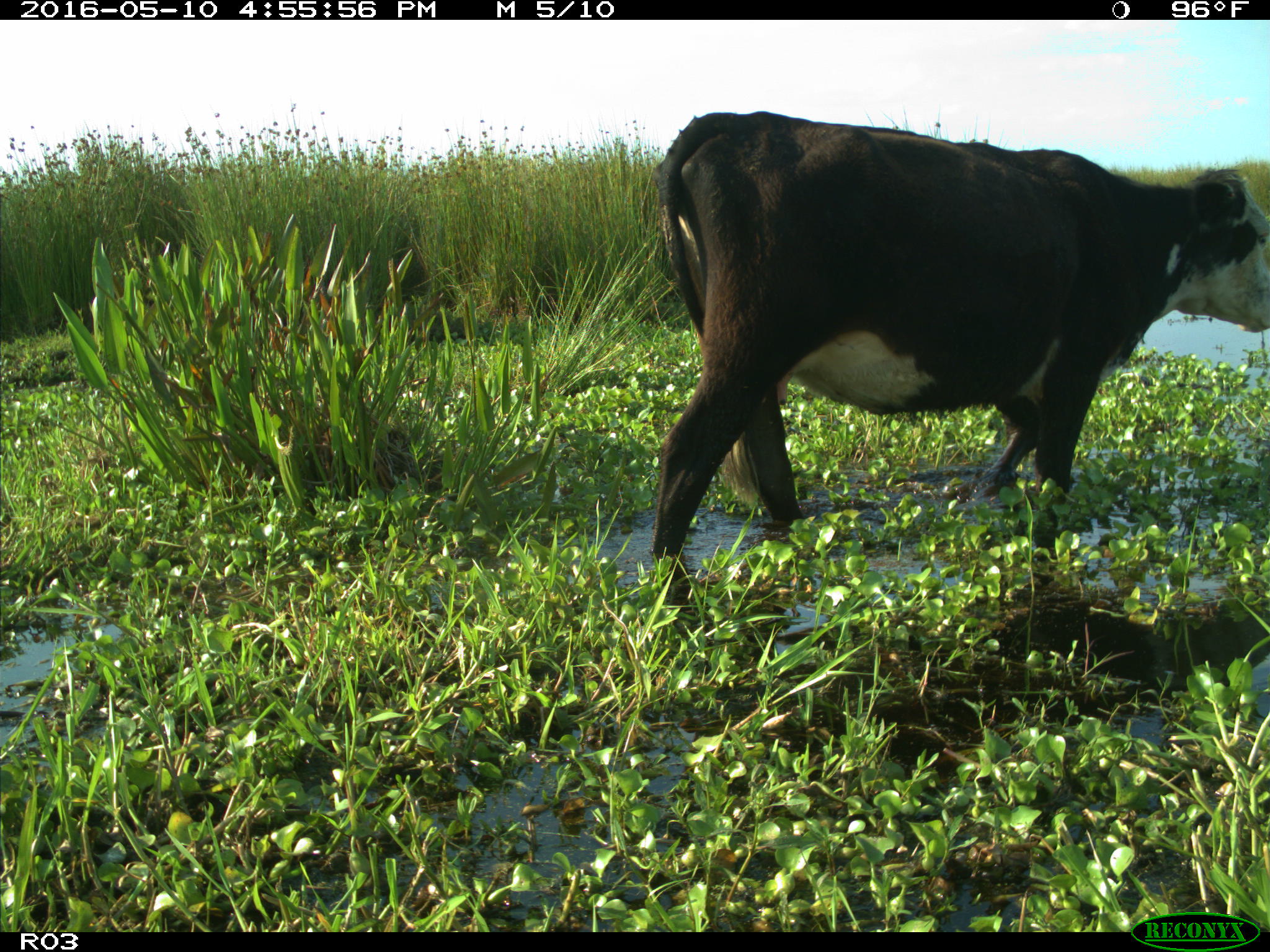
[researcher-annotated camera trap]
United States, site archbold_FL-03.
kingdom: Animalia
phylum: Chordata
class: Mammalia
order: Artiodactyla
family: Bovidae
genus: Bos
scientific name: Bos taurus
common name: domestic cow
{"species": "Bos taurus (domestic cow)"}